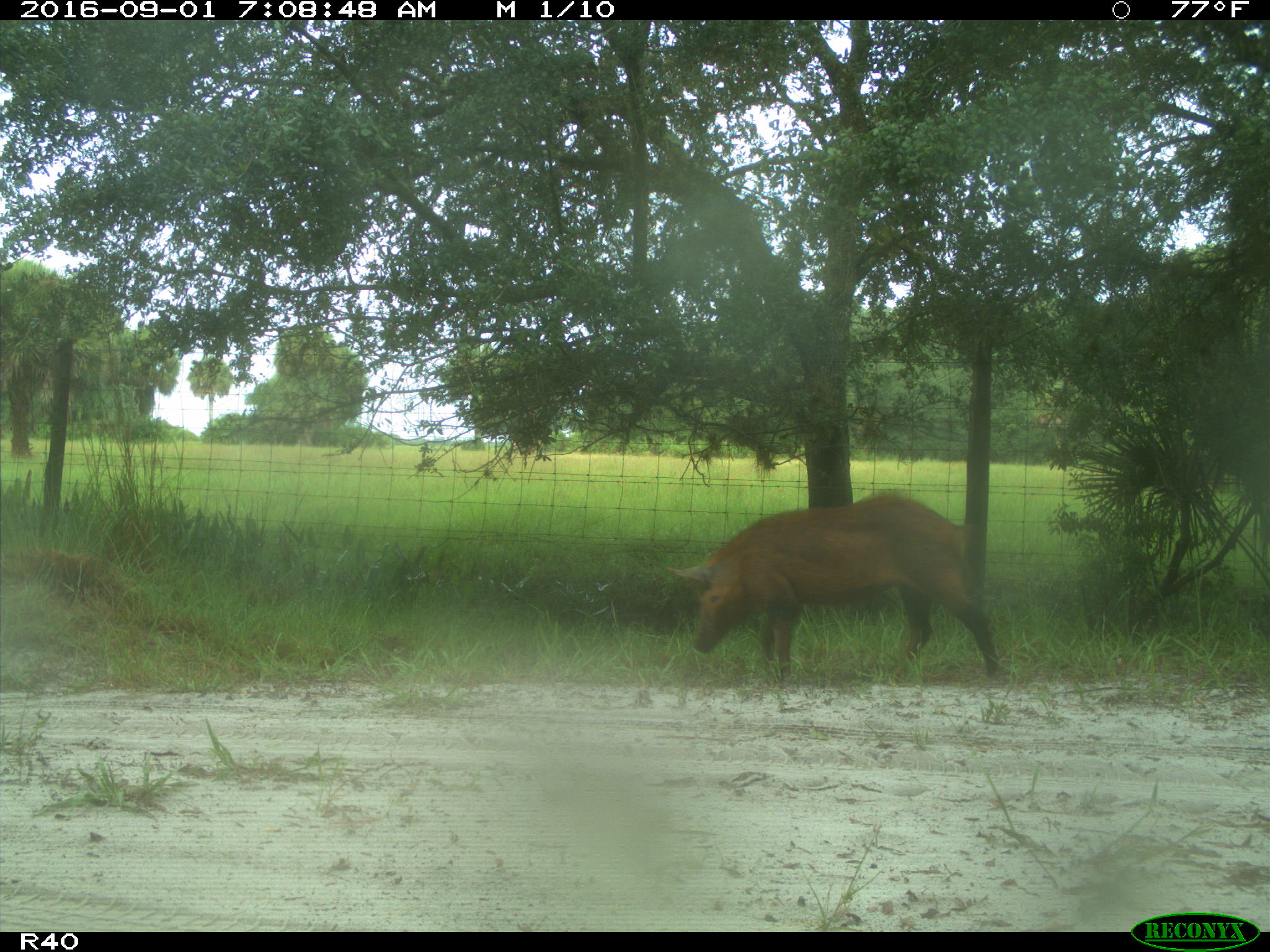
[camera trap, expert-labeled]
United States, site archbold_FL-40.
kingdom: Animalia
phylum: Chordata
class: Mammalia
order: Artiodactyla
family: Suidae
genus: Sus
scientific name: Sus scrofa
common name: wild boar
Sus scrofa (wild boar).